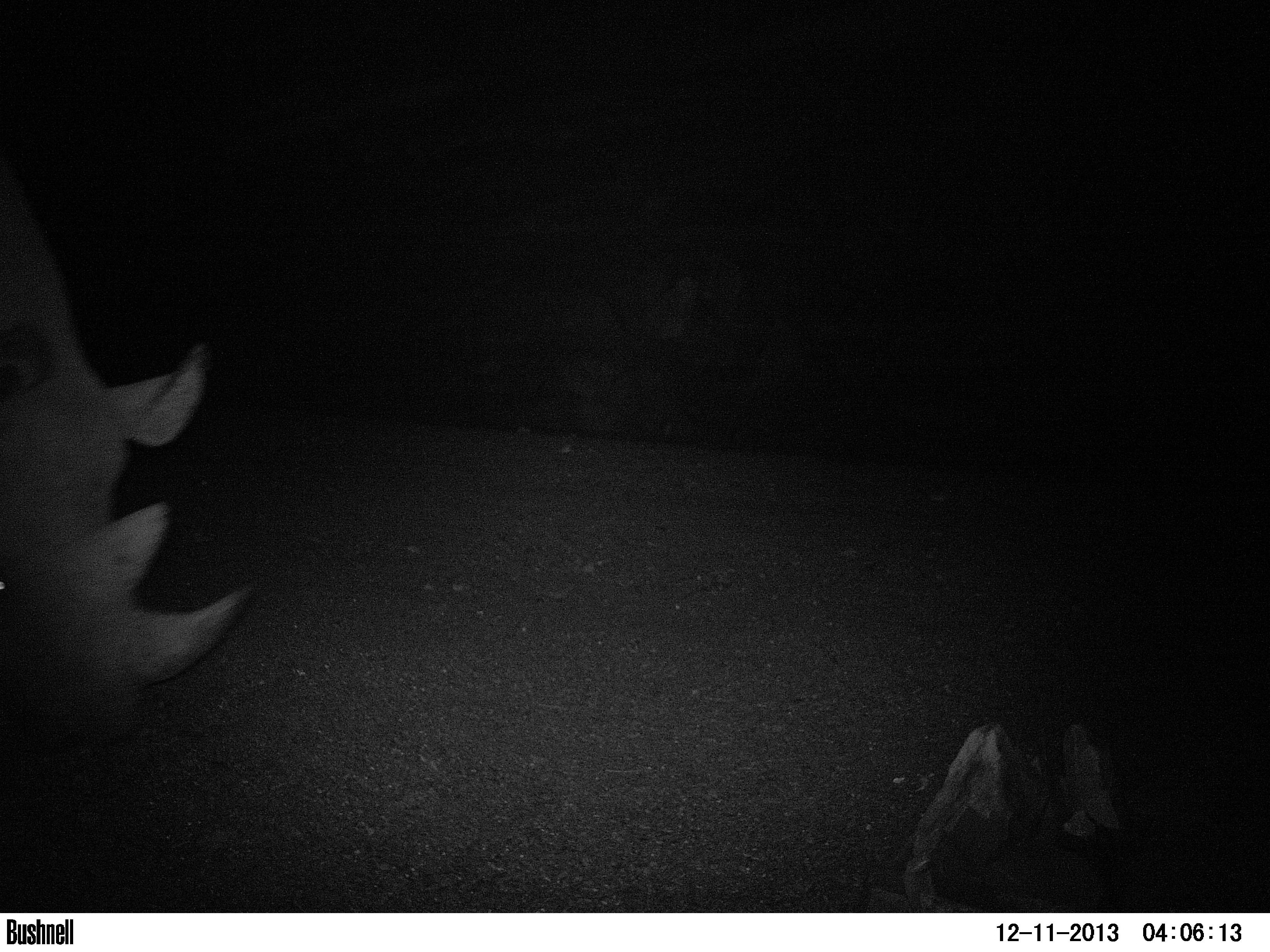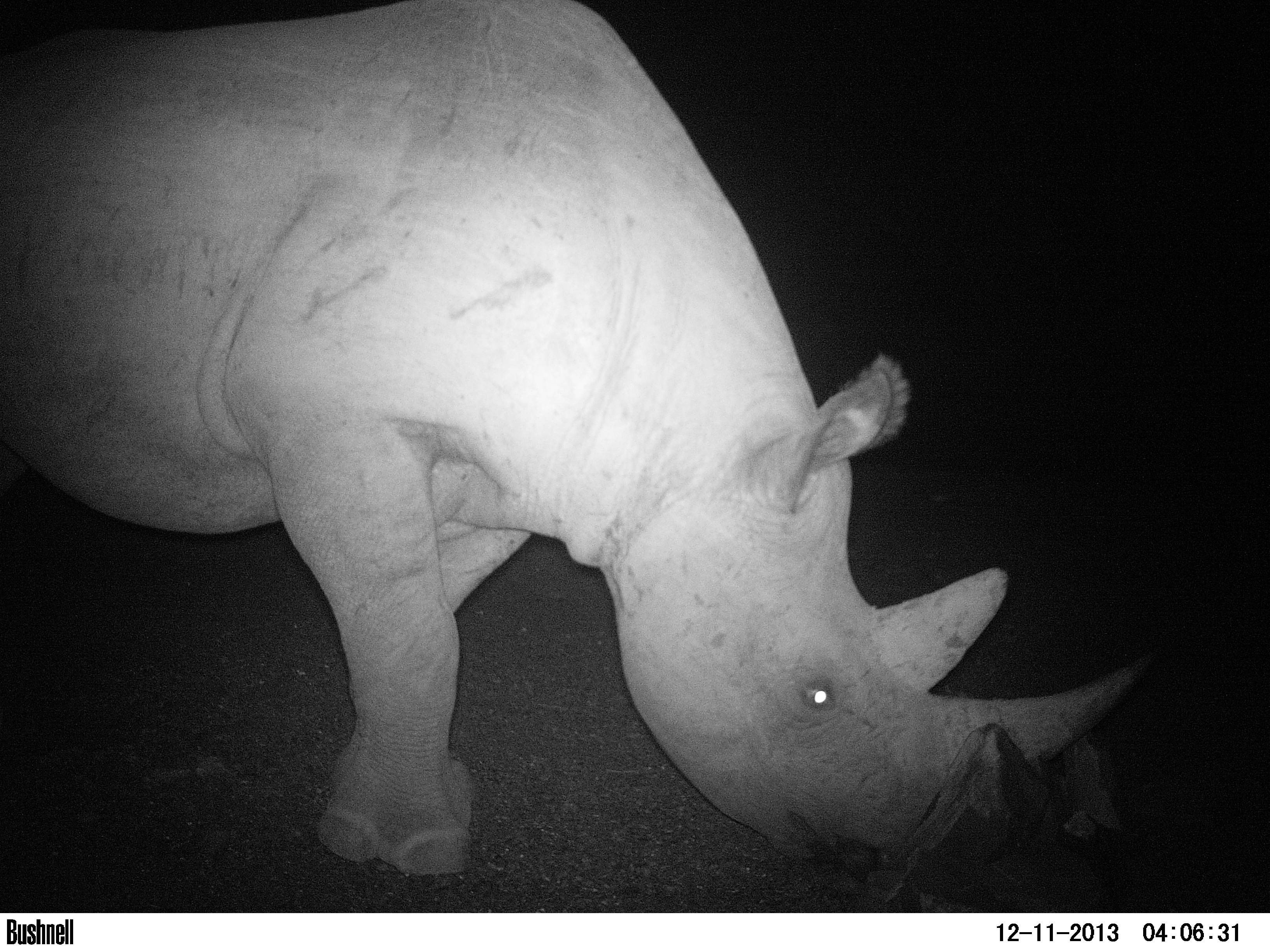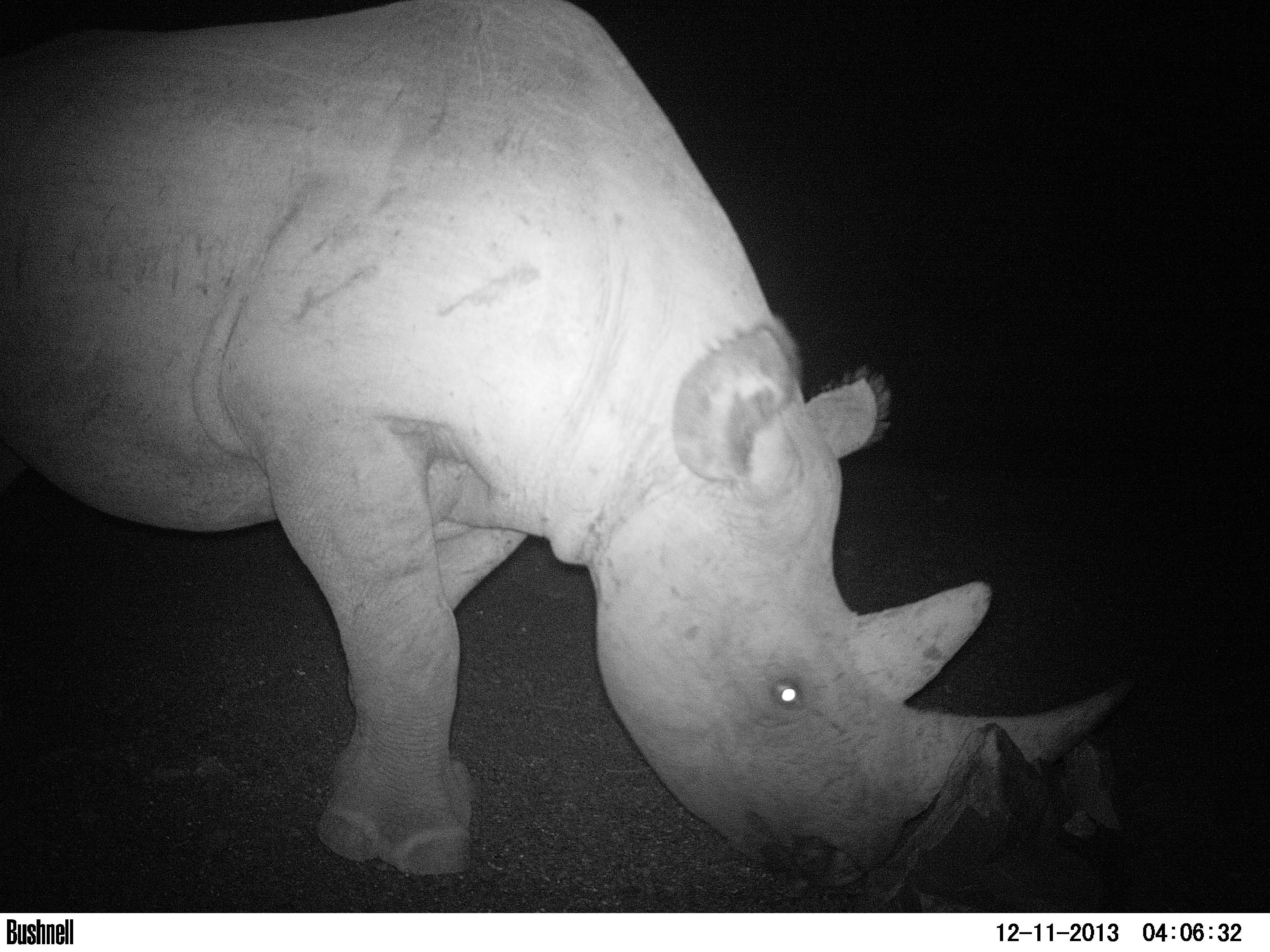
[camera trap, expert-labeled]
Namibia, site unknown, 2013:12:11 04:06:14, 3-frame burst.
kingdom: Animalia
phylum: Chordata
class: Mammalia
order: Perissodactyla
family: Rhinocerotidae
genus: Diceros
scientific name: Diceros bicornis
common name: black rhinoceros